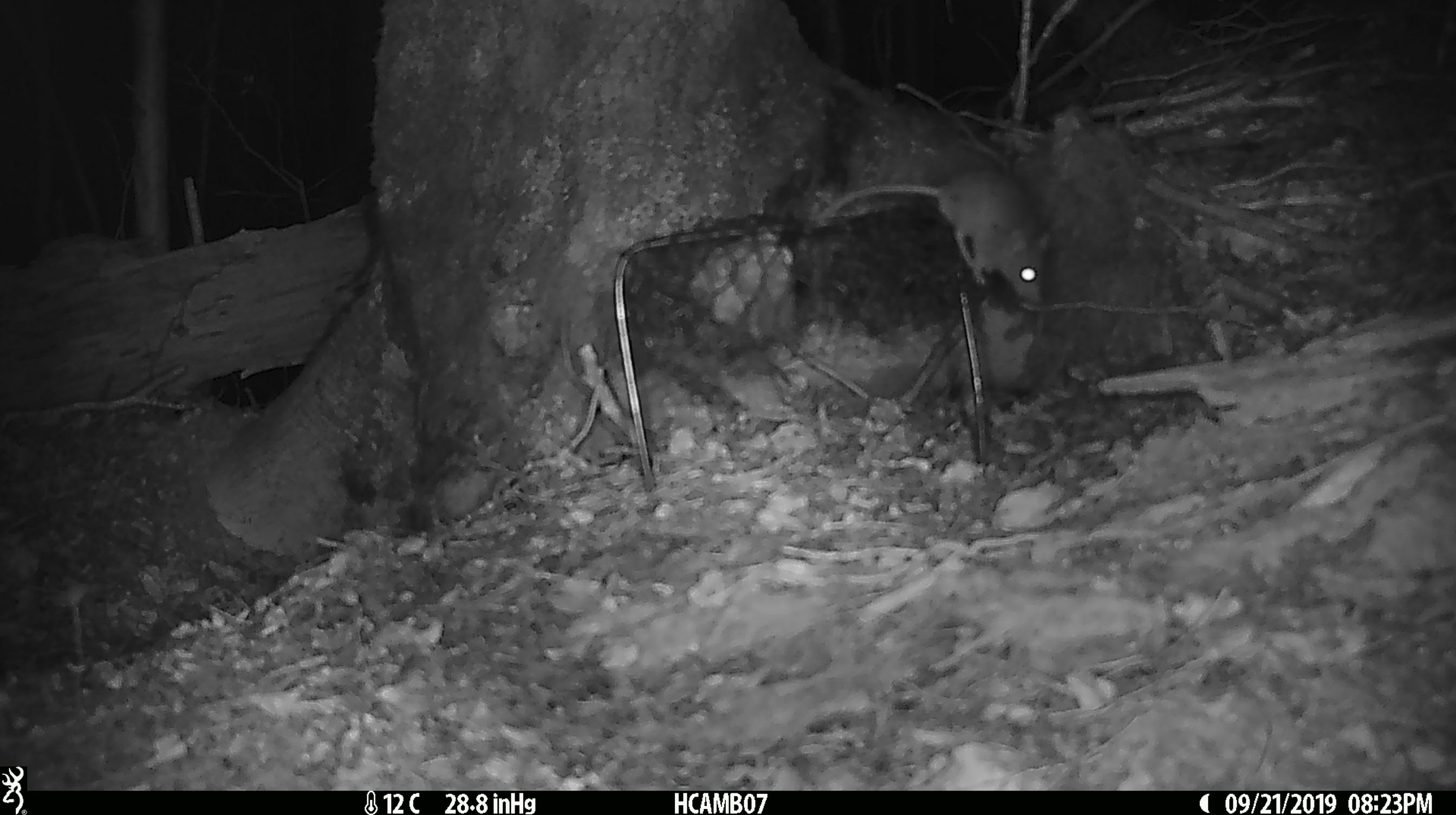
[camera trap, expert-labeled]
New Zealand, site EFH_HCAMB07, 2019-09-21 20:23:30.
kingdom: Animalia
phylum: Chordata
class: Mammalia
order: Rodentia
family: Muridae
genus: Mus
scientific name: Mus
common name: mouse